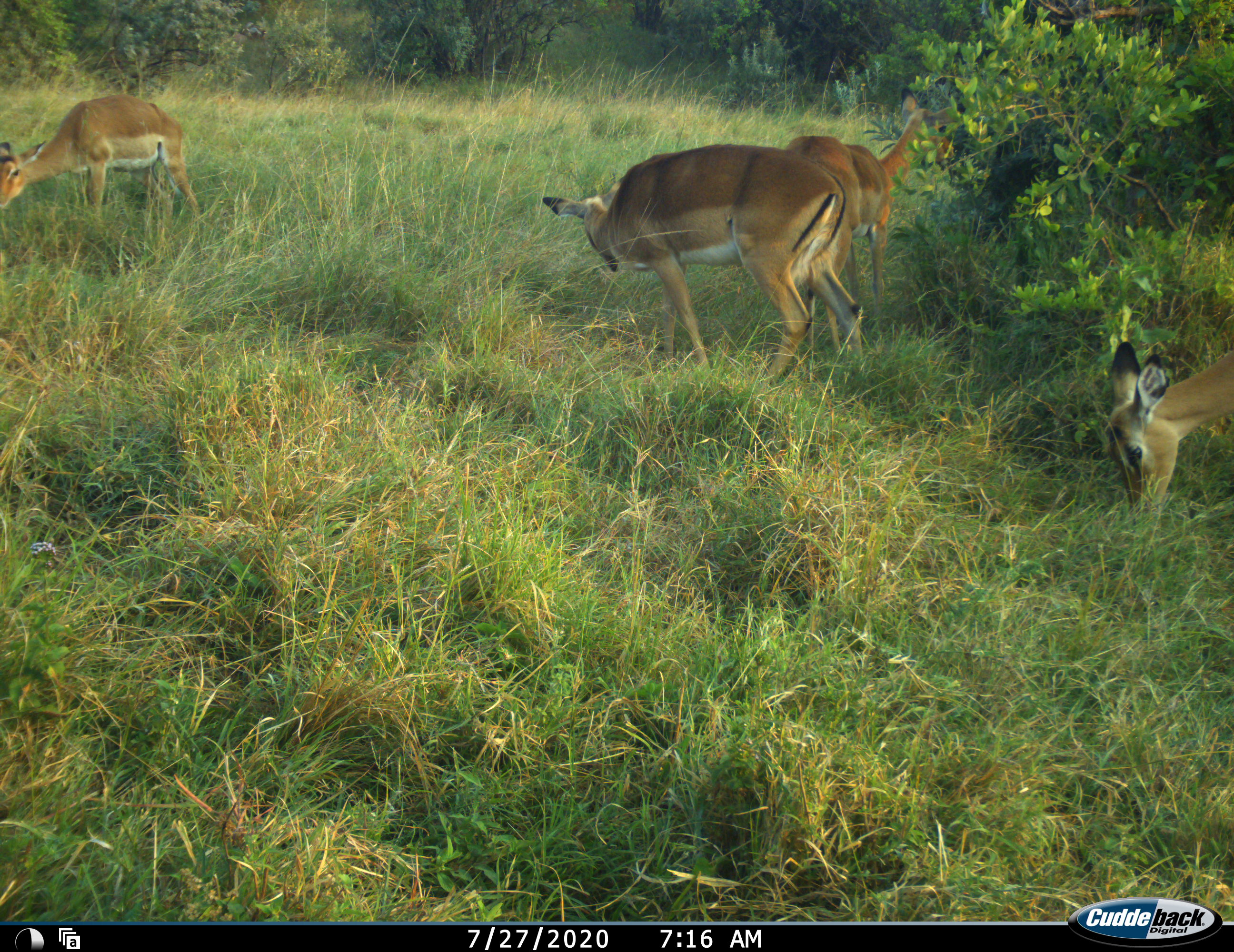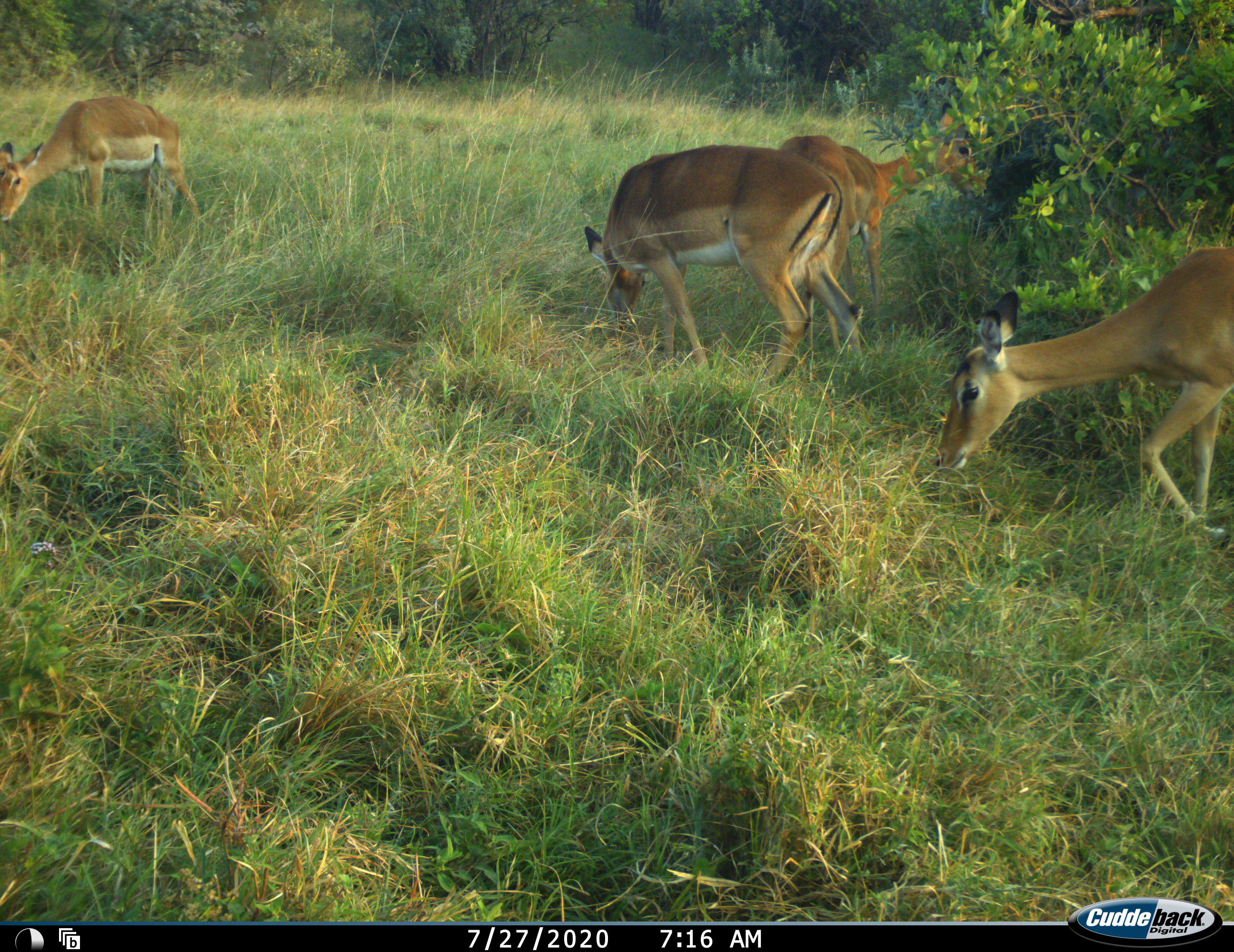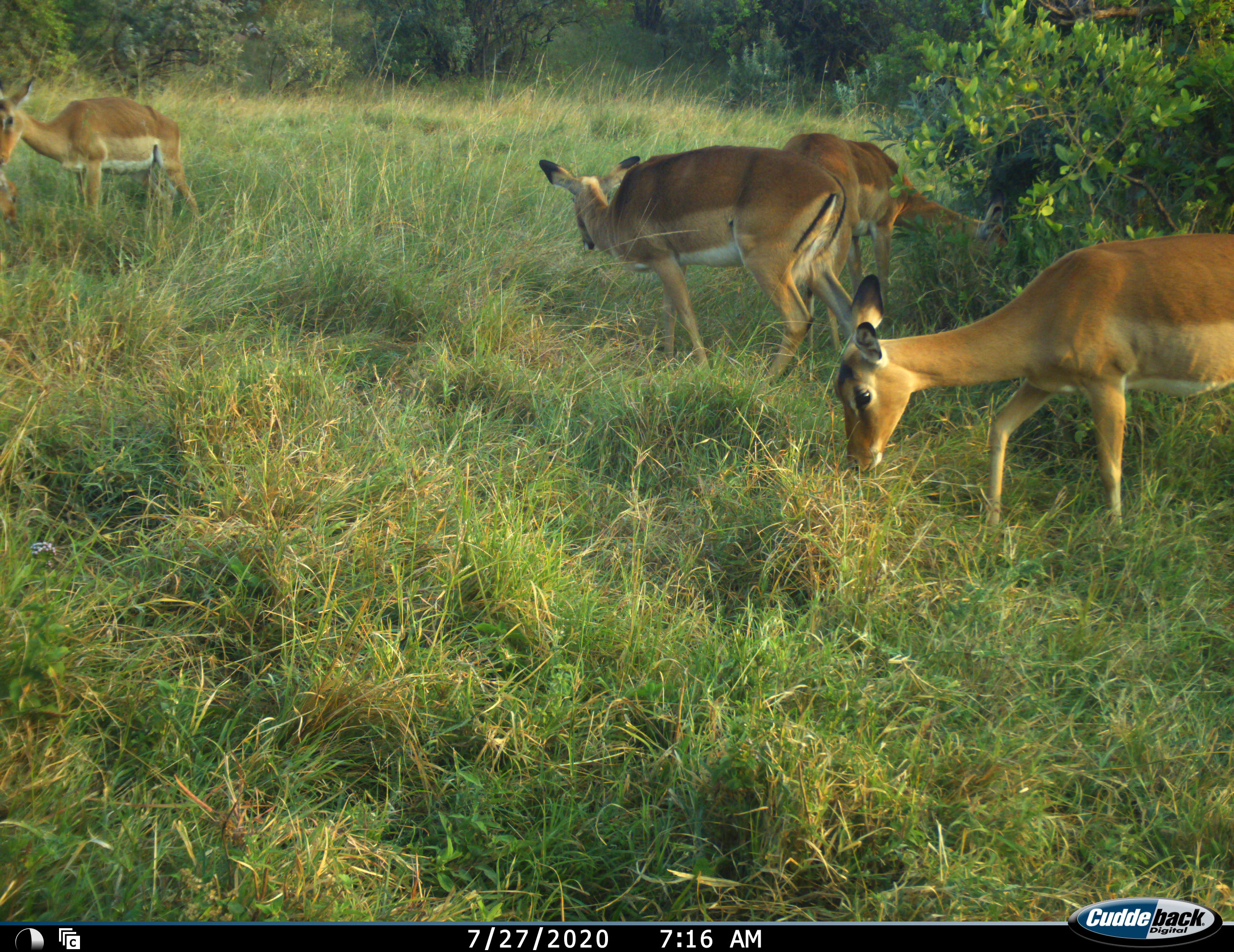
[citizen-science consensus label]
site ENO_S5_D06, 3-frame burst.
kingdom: Animalia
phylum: Chordata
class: Mammalia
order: Artiodactyla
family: Bovidae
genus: Aepyceros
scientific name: Aepyceros melampus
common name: impala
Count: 4.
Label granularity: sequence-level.